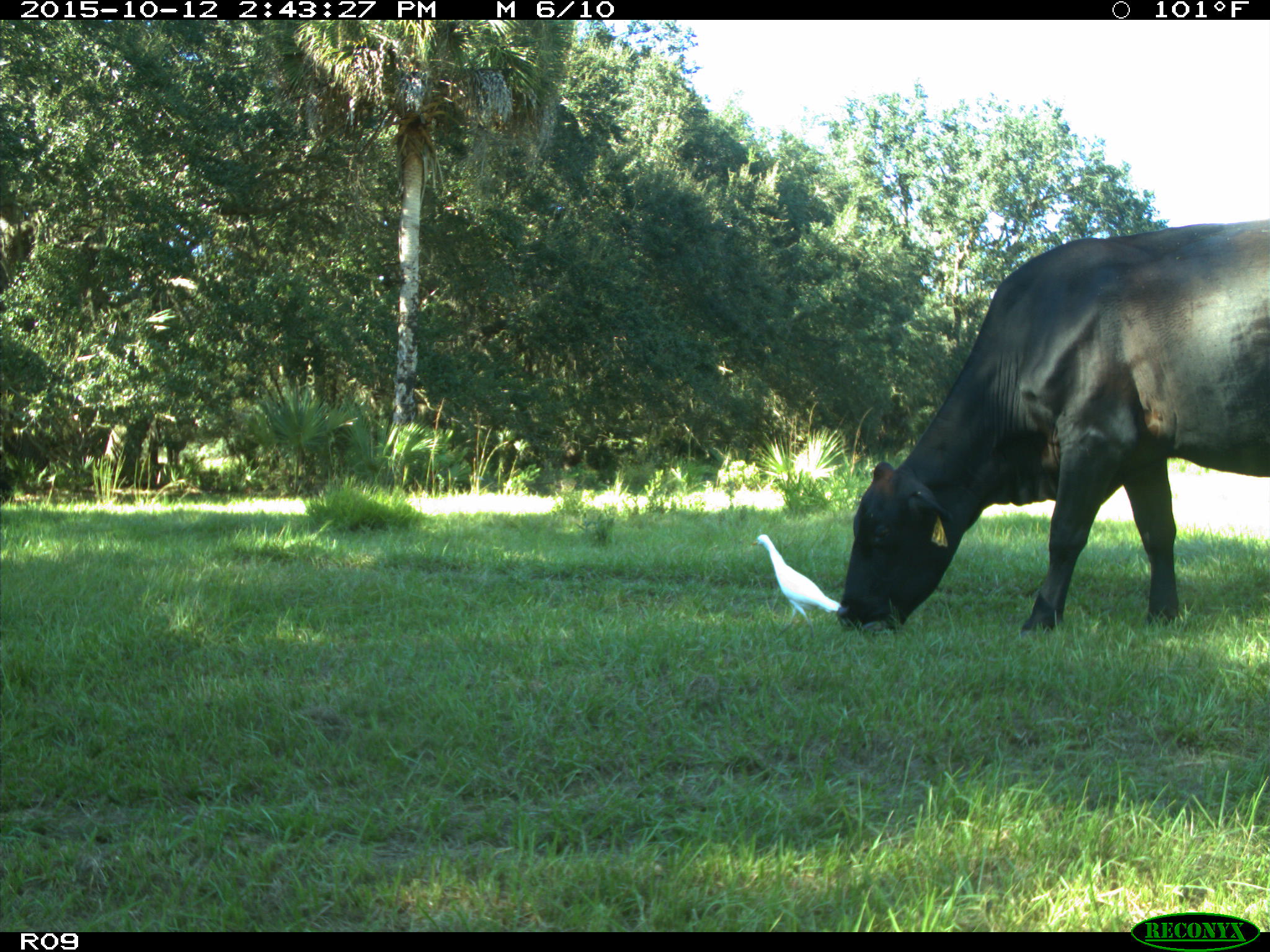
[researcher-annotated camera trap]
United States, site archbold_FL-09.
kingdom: Animalia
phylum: Chordata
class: Mammalia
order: Artiodactyla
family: Bovidae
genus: Bos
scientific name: Bos taurus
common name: domestic cow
Bos taurus (domestic cow).